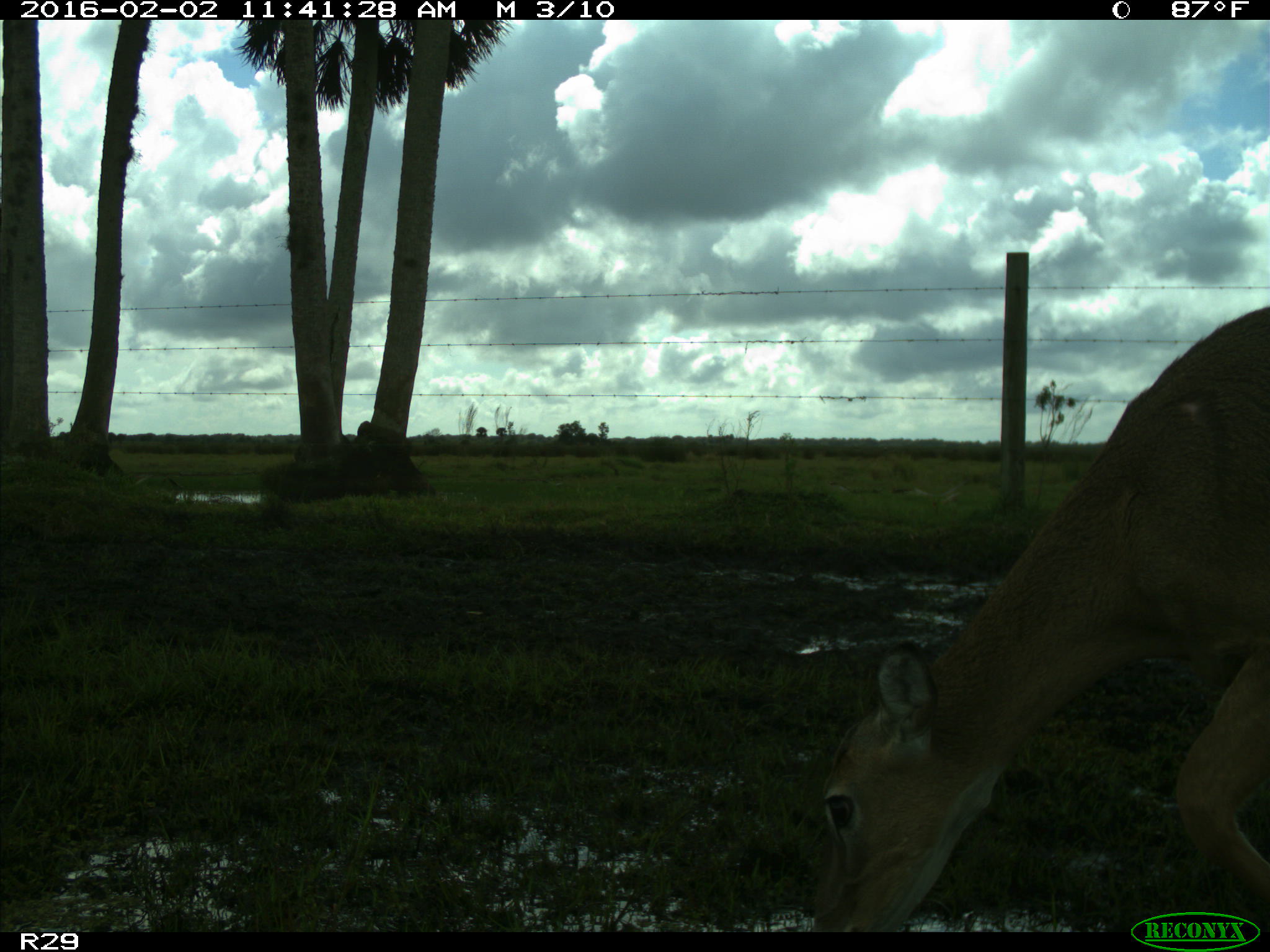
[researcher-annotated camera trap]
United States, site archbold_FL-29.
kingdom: Animalia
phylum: Chordata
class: Mammalia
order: Artiodactyla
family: Cervidae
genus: Odocoileus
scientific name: Odocoileus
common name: deer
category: unidentified deer